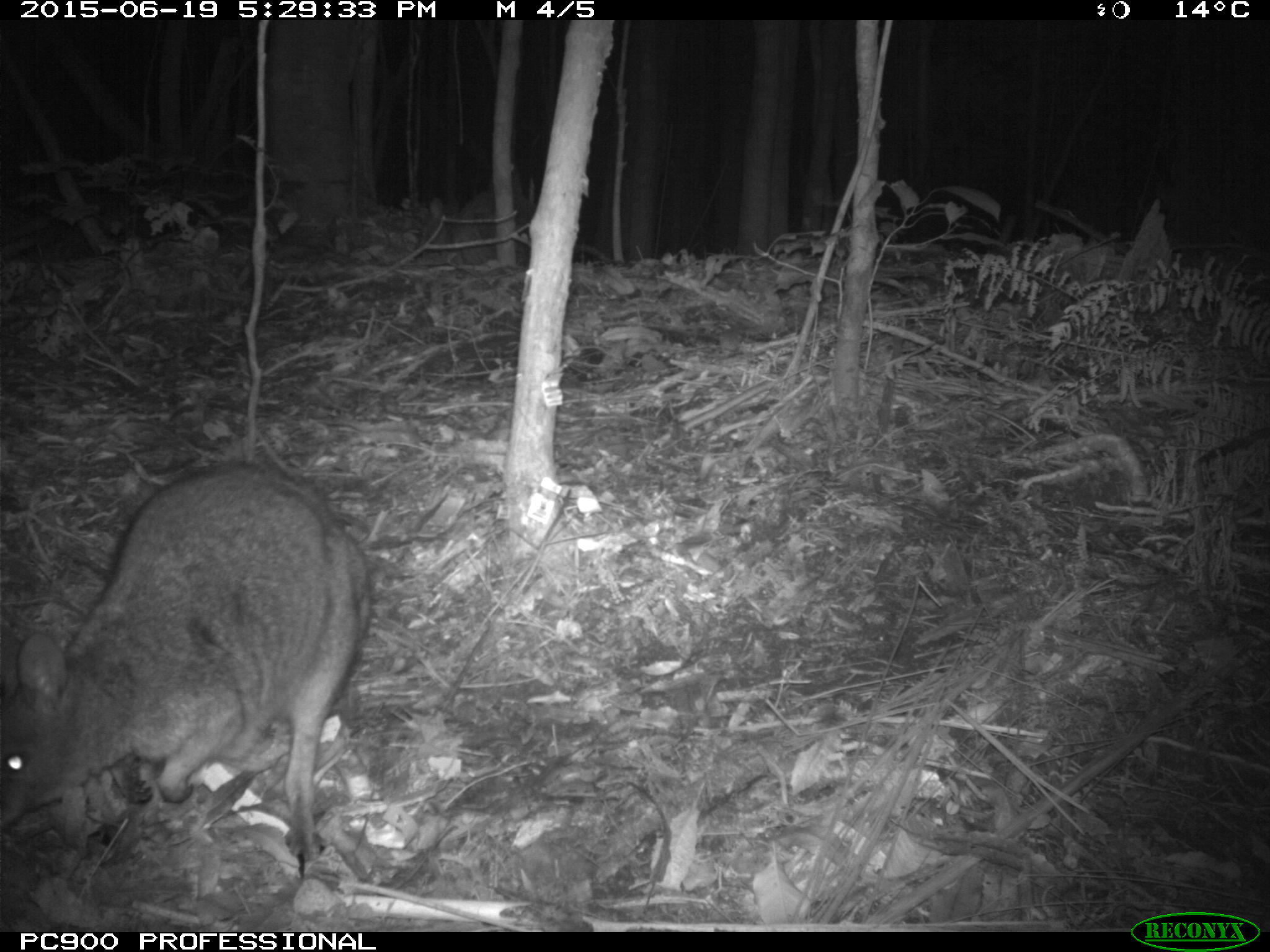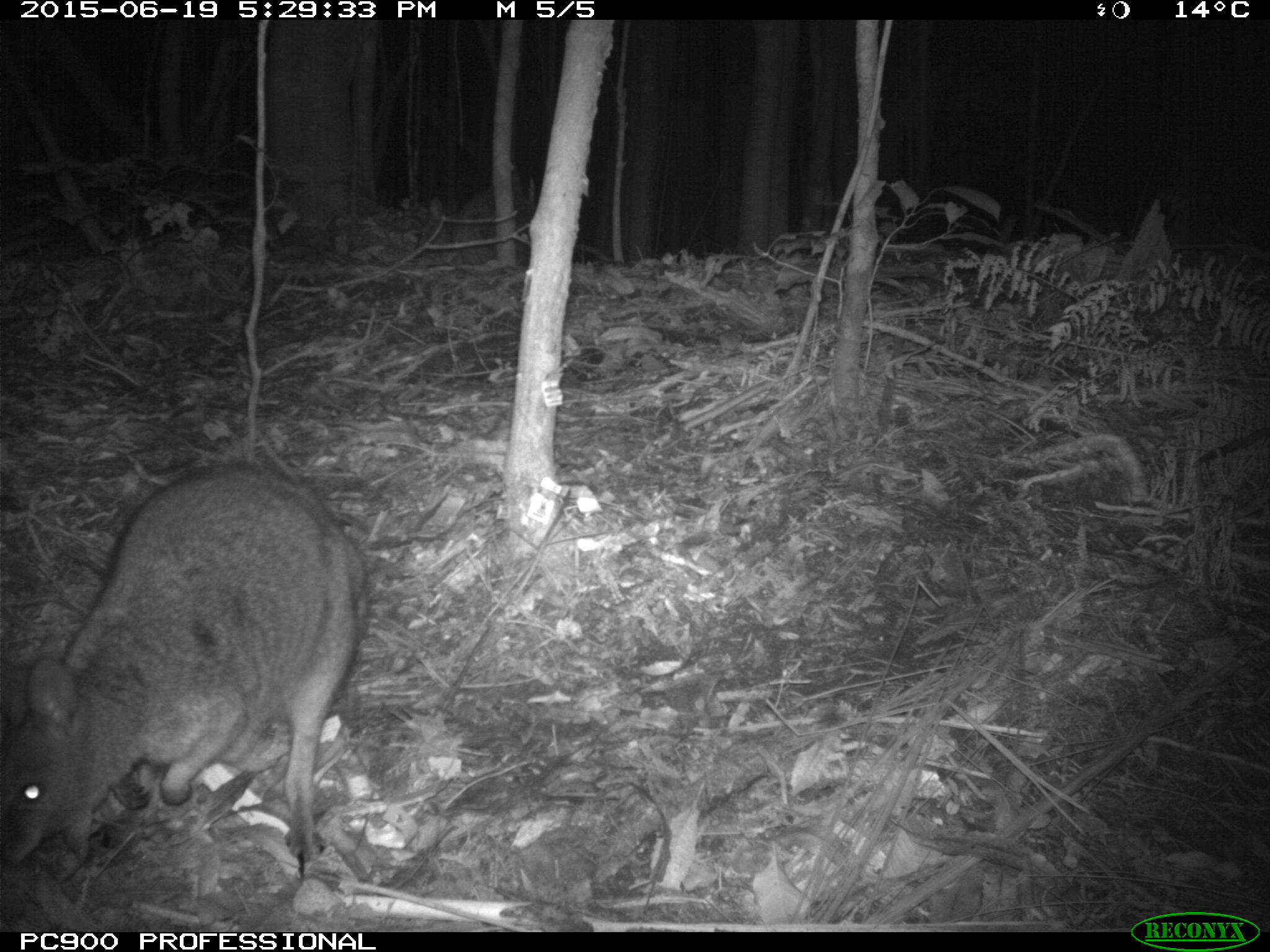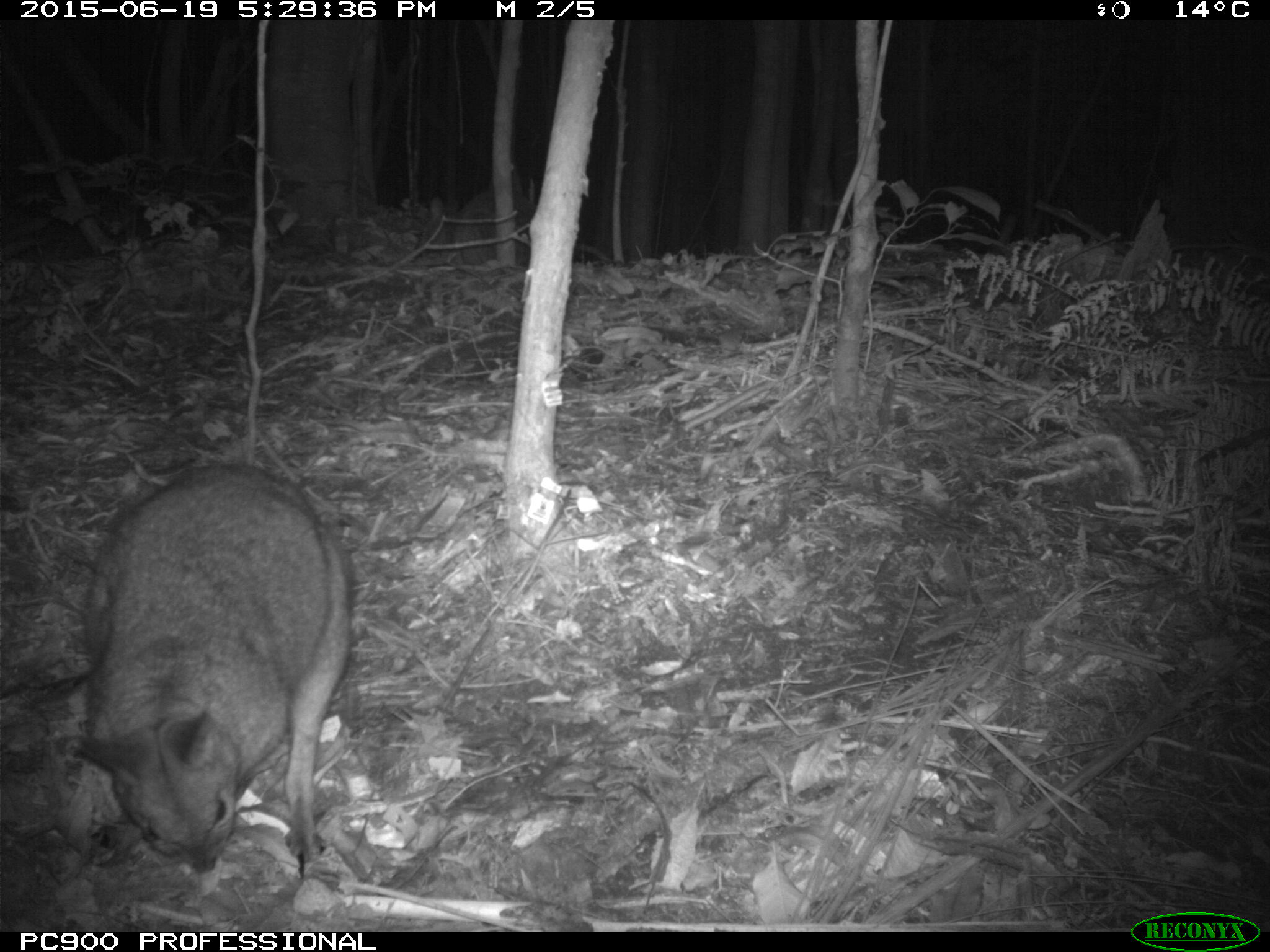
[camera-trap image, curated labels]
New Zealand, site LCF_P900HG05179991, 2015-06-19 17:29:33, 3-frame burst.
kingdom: Animalia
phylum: Chordata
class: Mammalia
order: Diprotodontia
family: Macropodidae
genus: Notamacropus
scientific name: Notamacropus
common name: wallaby